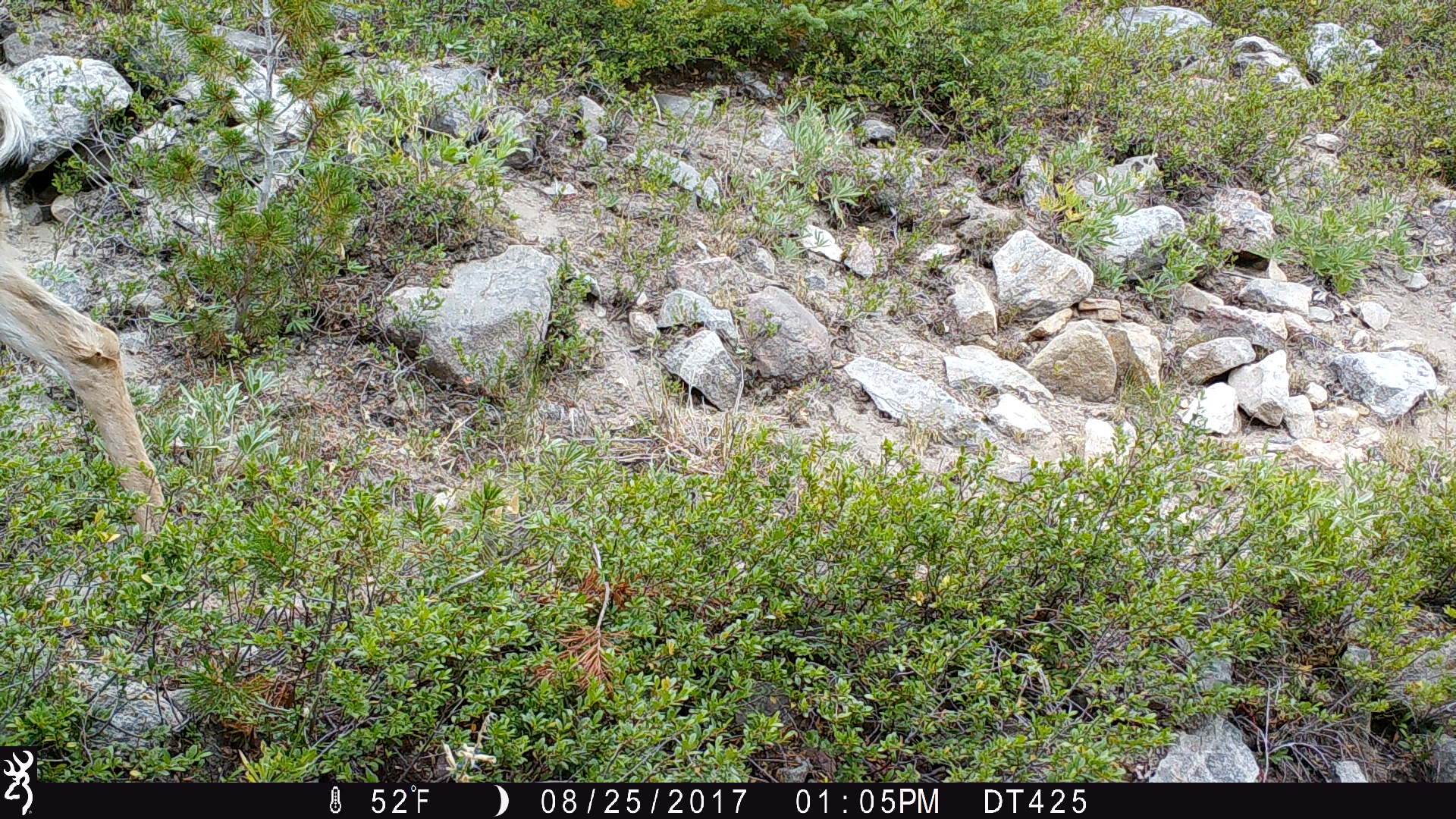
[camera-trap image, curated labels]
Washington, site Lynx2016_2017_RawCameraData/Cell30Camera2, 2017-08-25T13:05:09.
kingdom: Animalia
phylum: Chordata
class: Mammalia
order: Artiodactyla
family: Cervidae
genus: Odocoileus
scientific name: Odocoileus hemionus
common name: mule deer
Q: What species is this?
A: Odocoileus hemionus (mule deer).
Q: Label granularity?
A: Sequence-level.